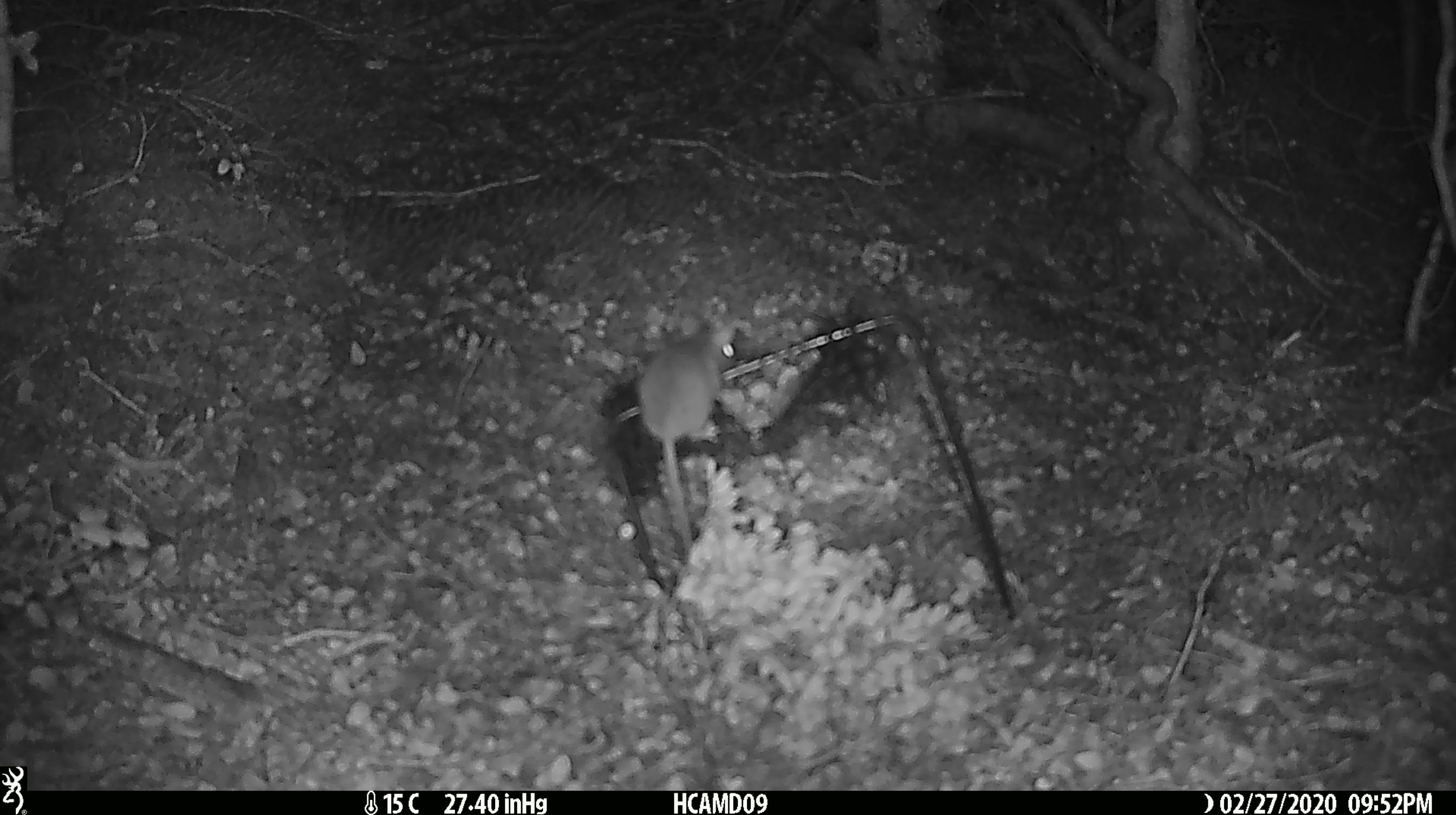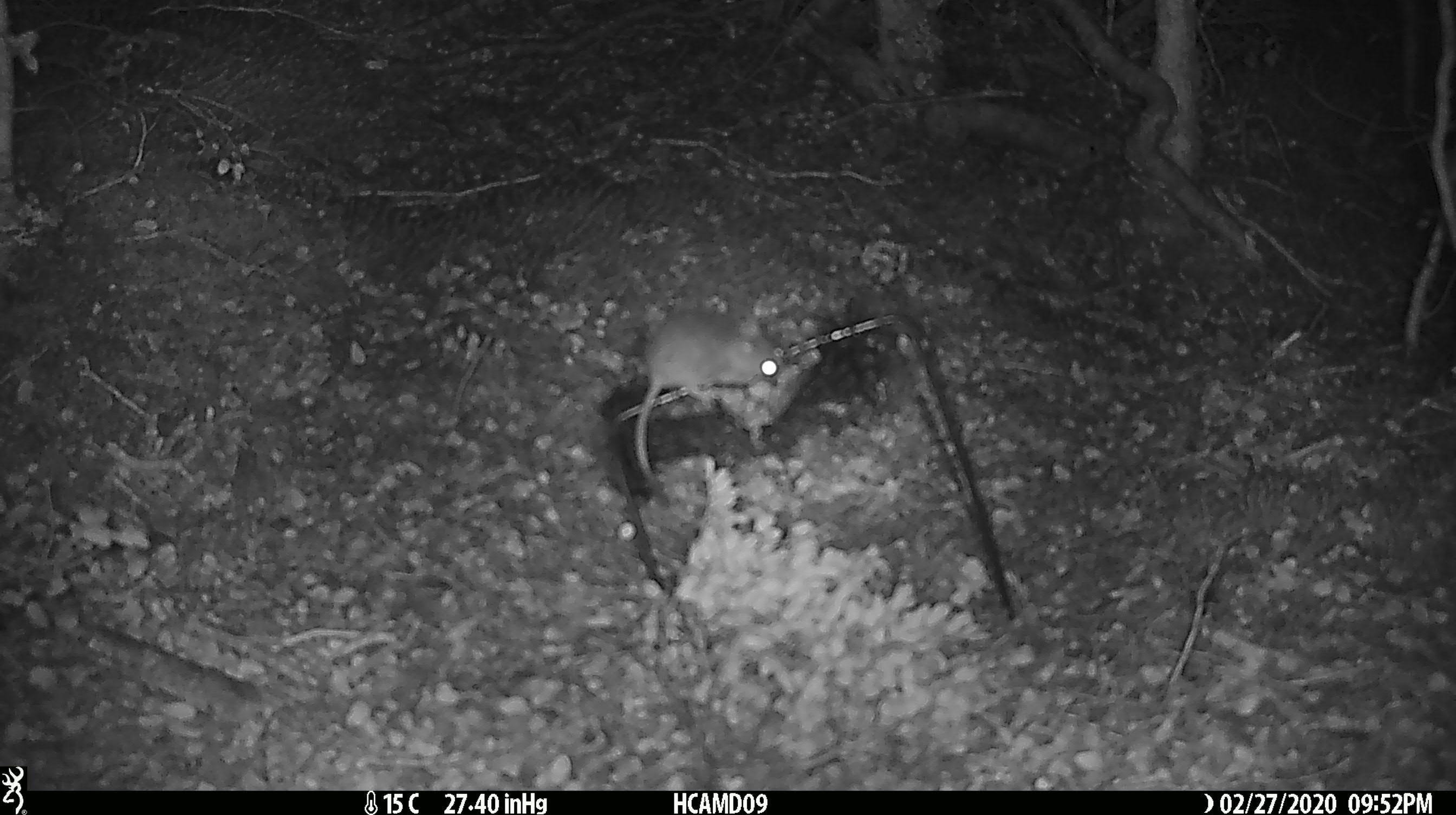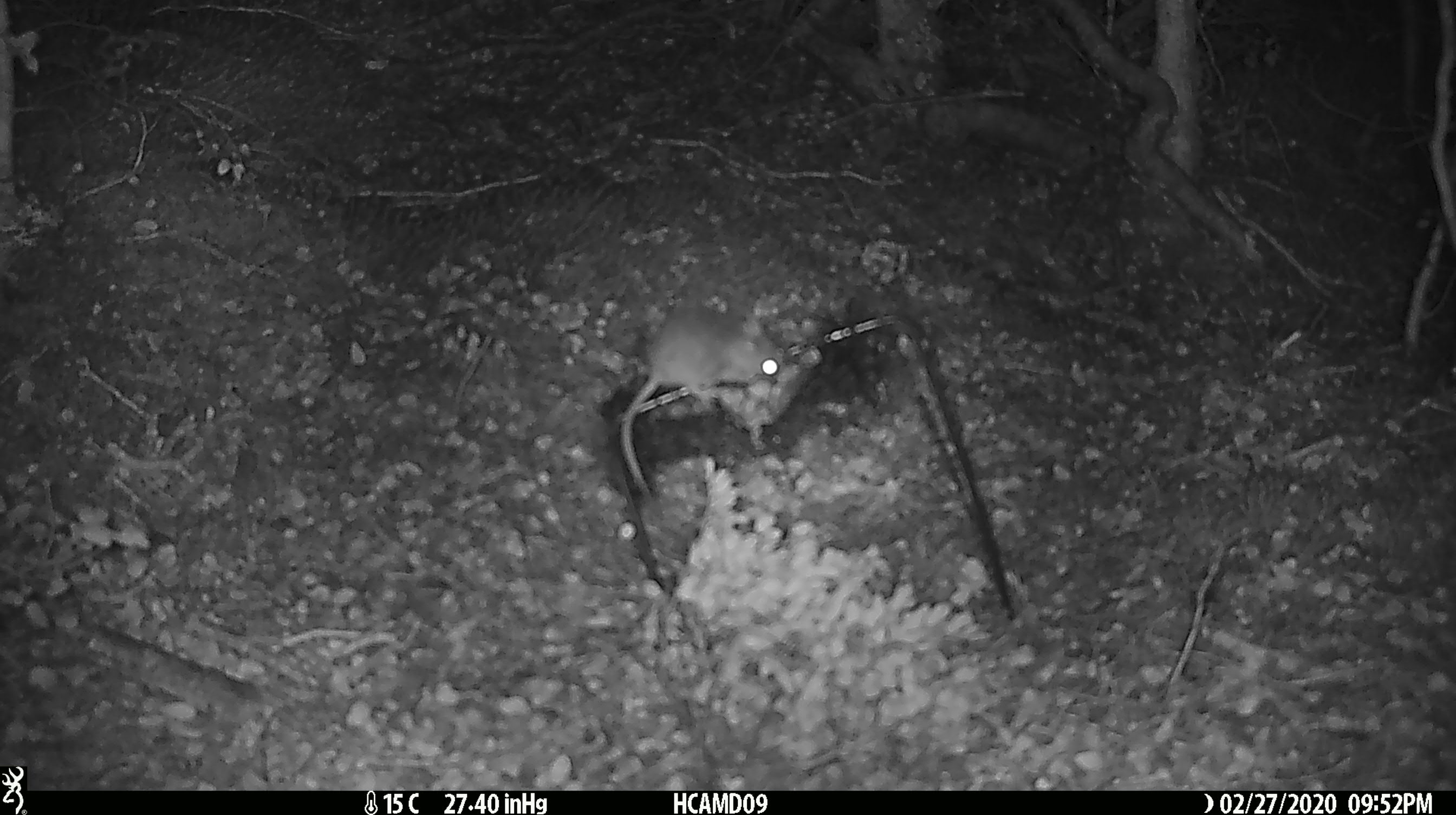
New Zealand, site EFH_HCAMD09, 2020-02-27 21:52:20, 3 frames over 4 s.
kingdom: Animalia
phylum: Chordata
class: Mammalia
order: Rodentia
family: Muridae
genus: Mus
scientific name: Mus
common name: mouse